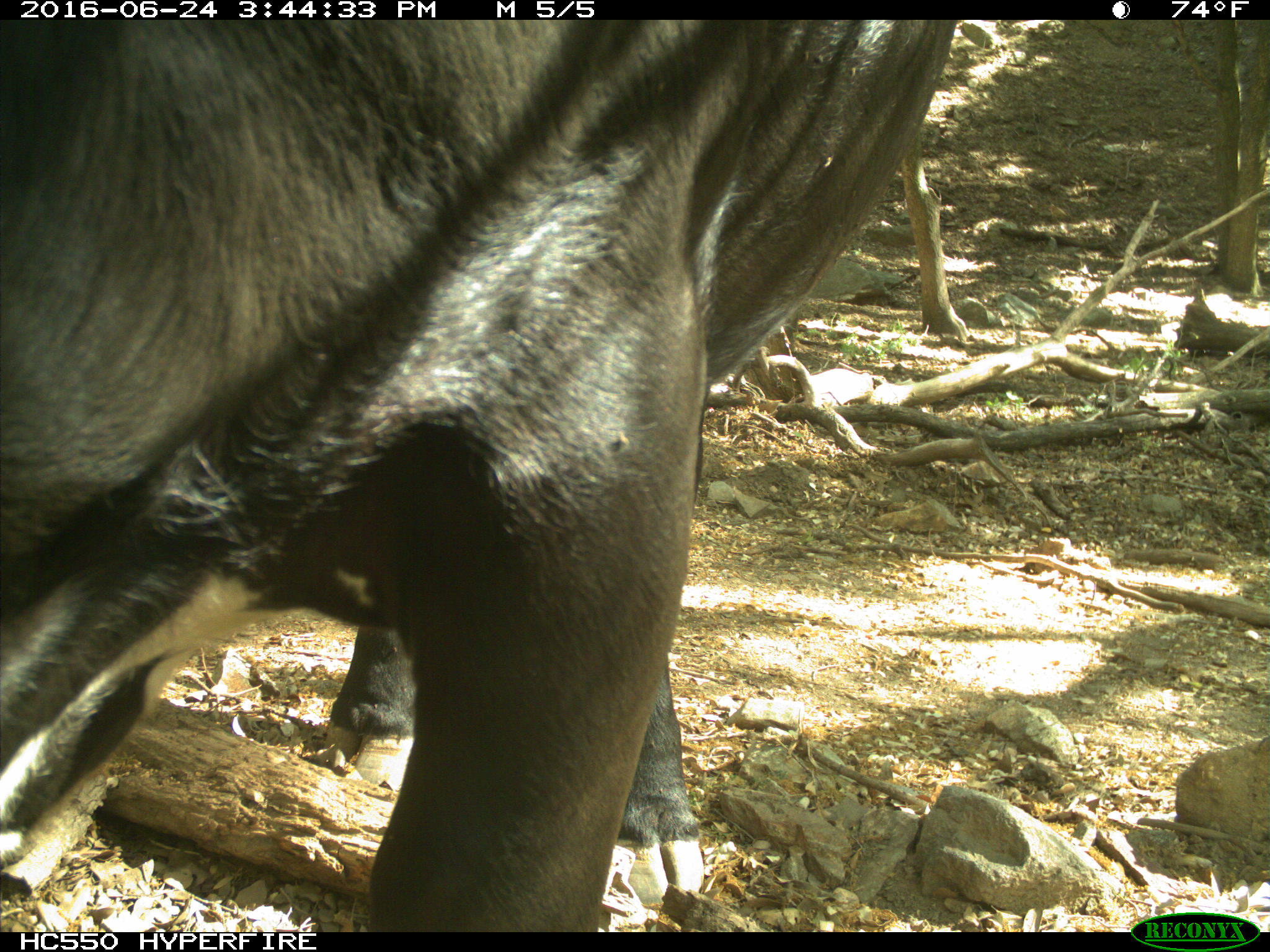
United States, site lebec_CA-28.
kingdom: Animalia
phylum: Chordata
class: Mammalia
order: Artiodactyla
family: Bovidae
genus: Bos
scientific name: Bos taurus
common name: domestic cow